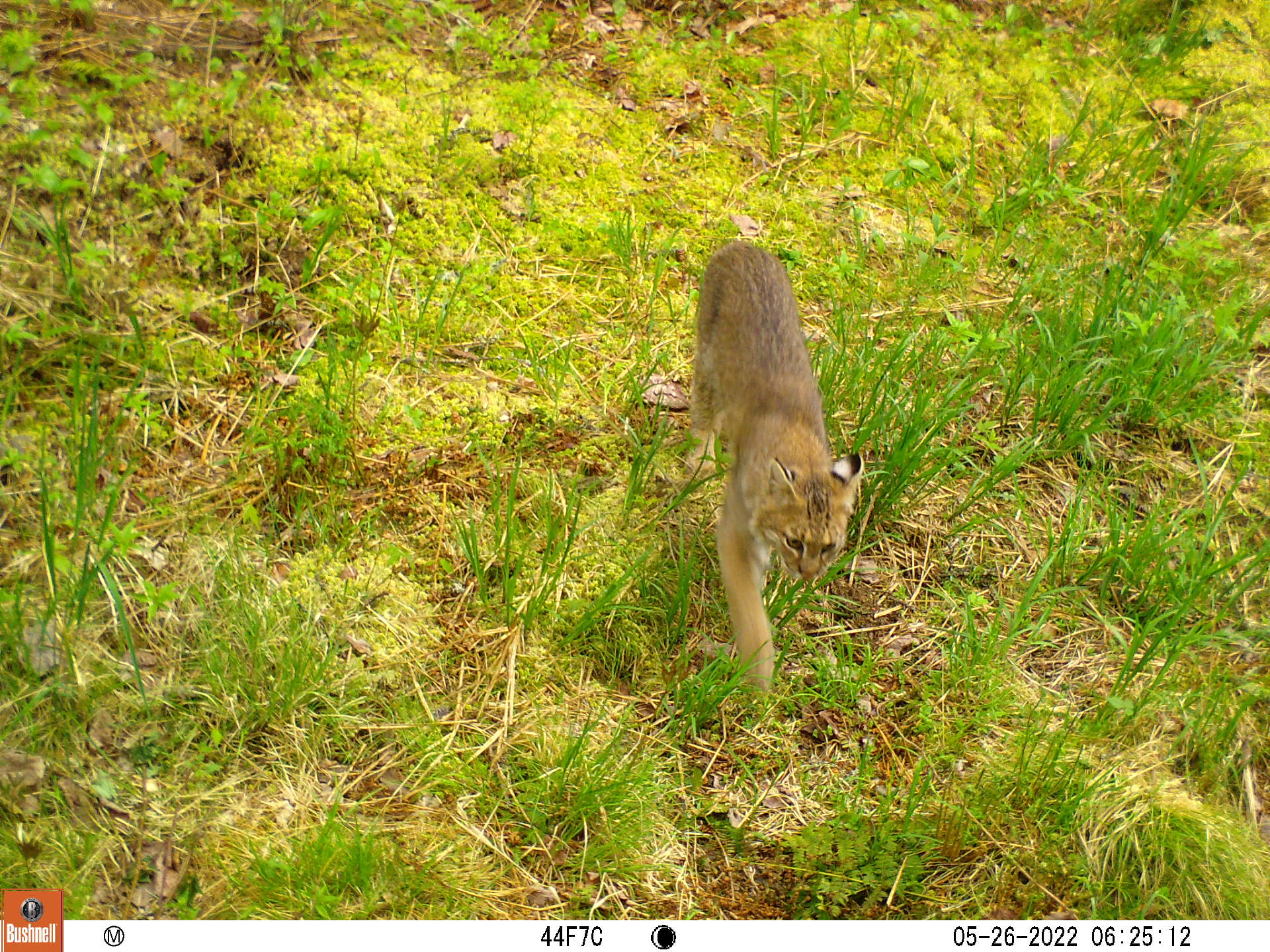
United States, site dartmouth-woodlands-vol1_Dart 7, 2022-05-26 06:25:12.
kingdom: Animalia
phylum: Chordata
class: Mammalia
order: Carnivora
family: Felidae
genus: Lynx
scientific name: Lynx rufus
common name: bobcat